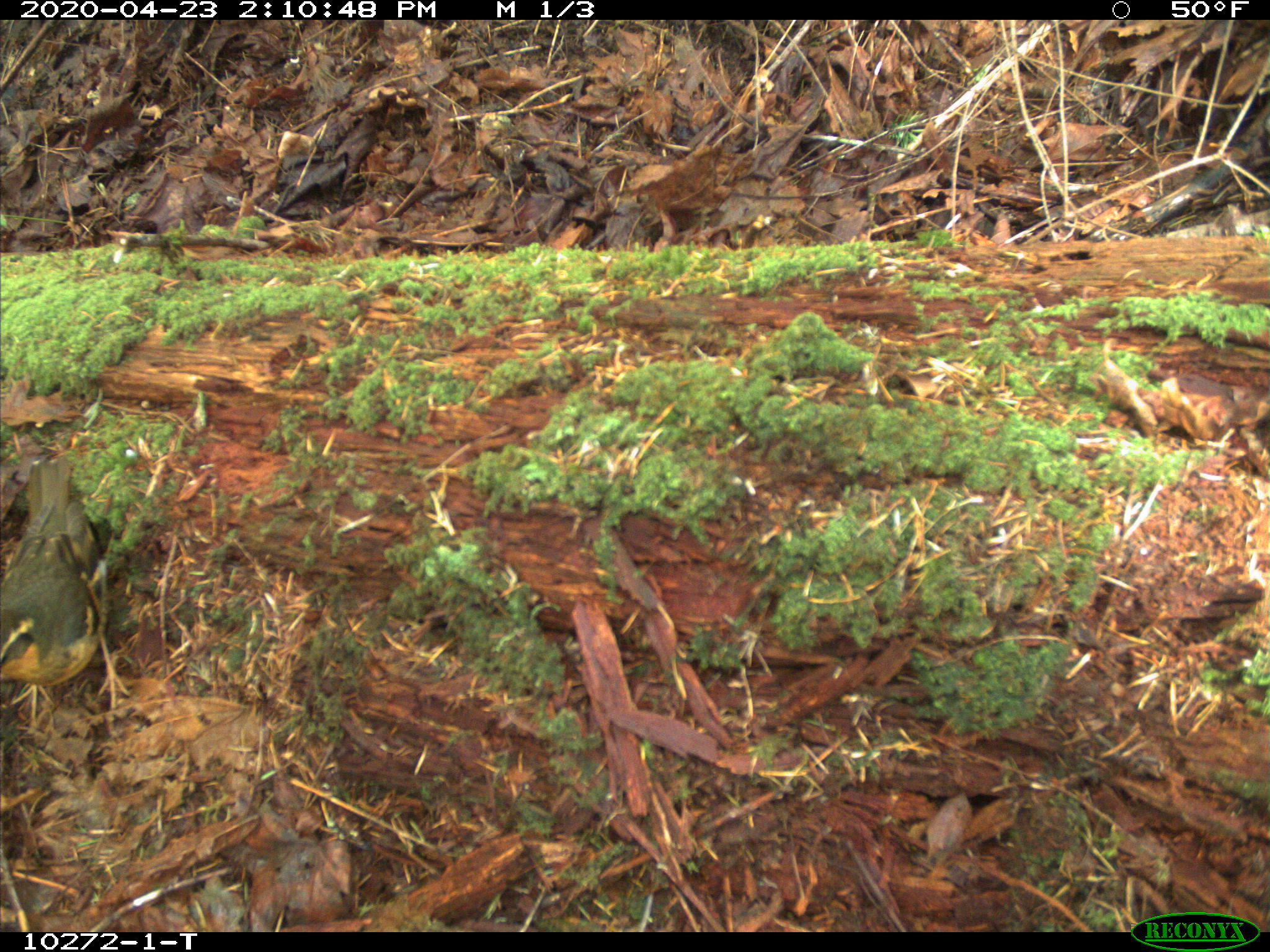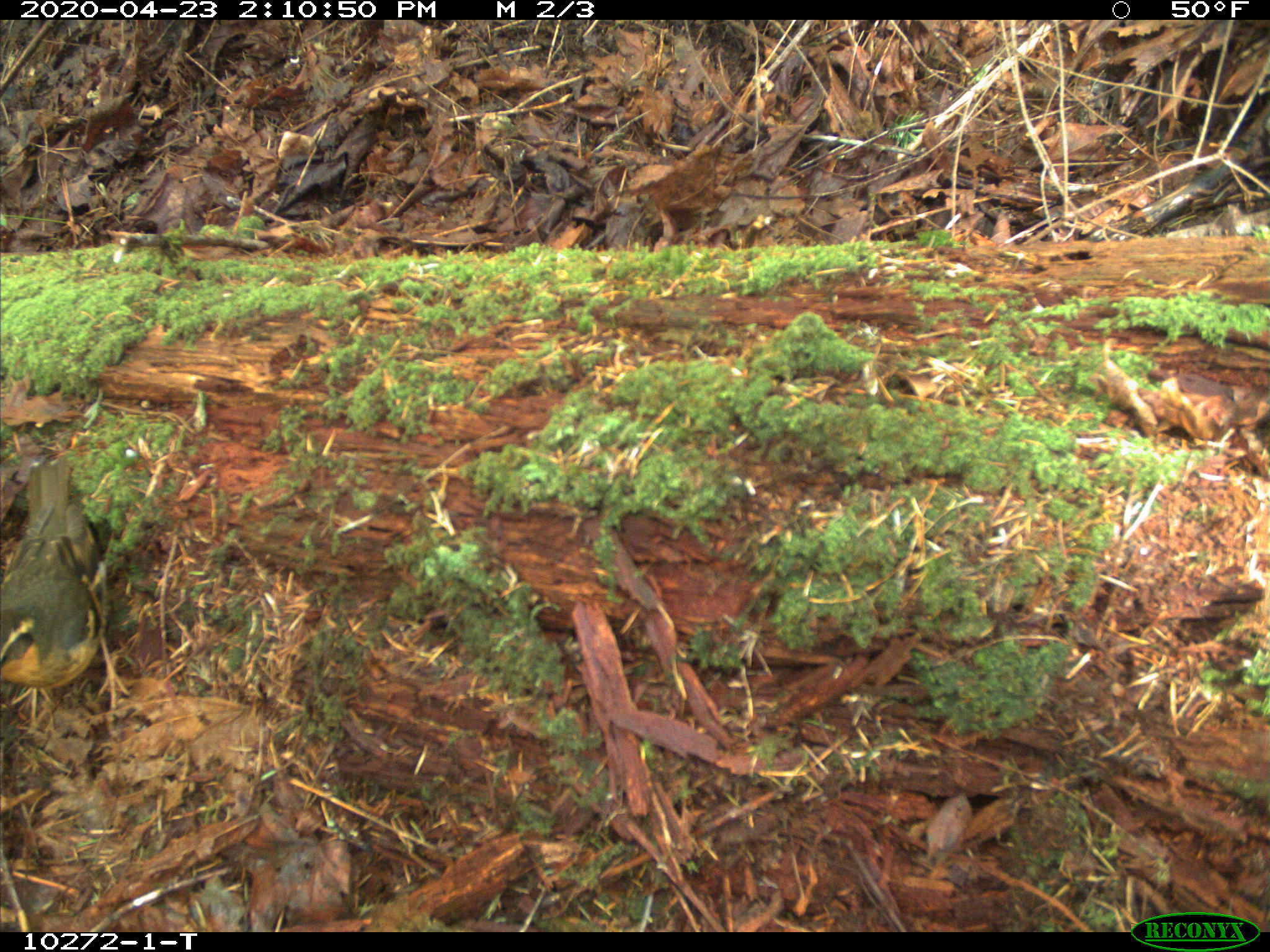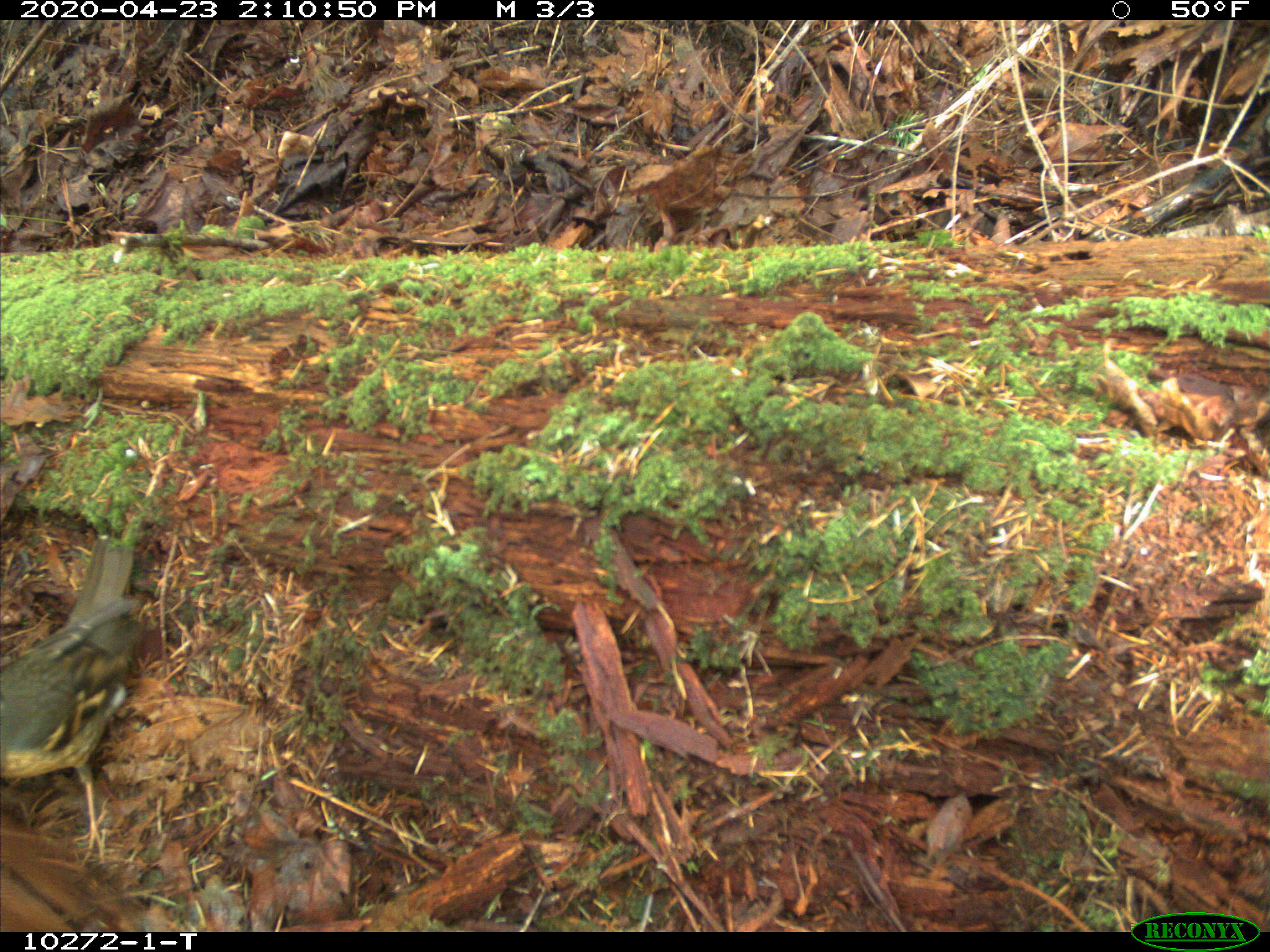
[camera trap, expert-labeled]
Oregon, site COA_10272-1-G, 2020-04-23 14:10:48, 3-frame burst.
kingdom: Animalia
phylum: Chordata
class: Aves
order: Passeriformes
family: Turdidae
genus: Ixoreus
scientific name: Ixoreus naevius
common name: varied thrush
Varied thrush (Ixoreus naevius).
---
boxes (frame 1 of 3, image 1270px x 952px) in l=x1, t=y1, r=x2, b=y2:
varied thrush: l=1, t=456, r=125, b=712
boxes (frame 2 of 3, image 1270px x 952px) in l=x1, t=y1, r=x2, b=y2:
varied thrush: l=1, t=457, r=126, b=706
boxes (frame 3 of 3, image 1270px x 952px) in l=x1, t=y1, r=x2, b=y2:
varied thrush: l=1, t=544, r=137, b=788